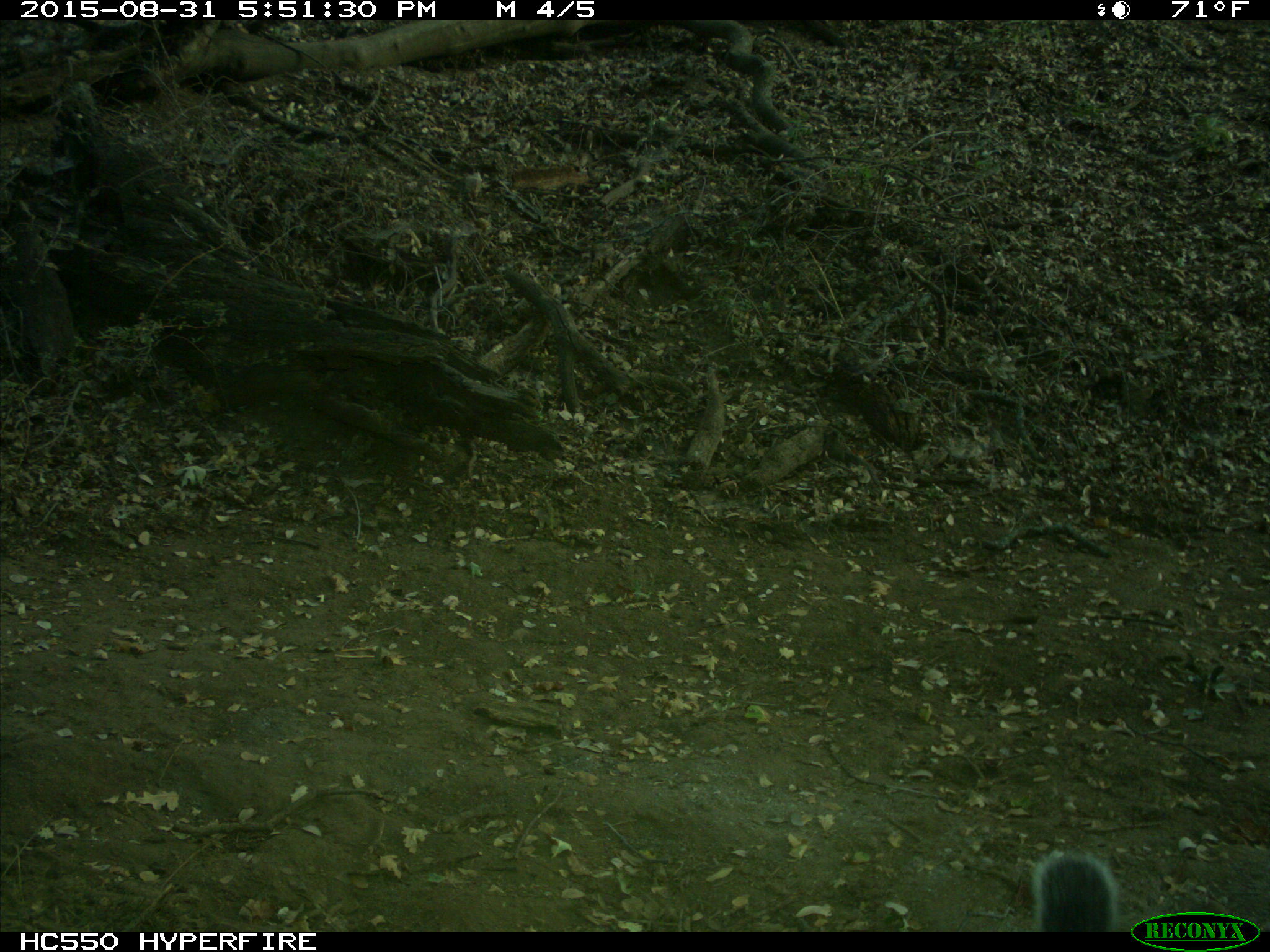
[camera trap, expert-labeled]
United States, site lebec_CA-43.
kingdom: Animalia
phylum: Chordata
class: Mammalia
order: Rodentia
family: Sciuridae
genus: Sciurus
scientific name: Sciurus carolinensis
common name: eastern gray squirrel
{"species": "Sciurus carolinensis (eastern gray squirrel)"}